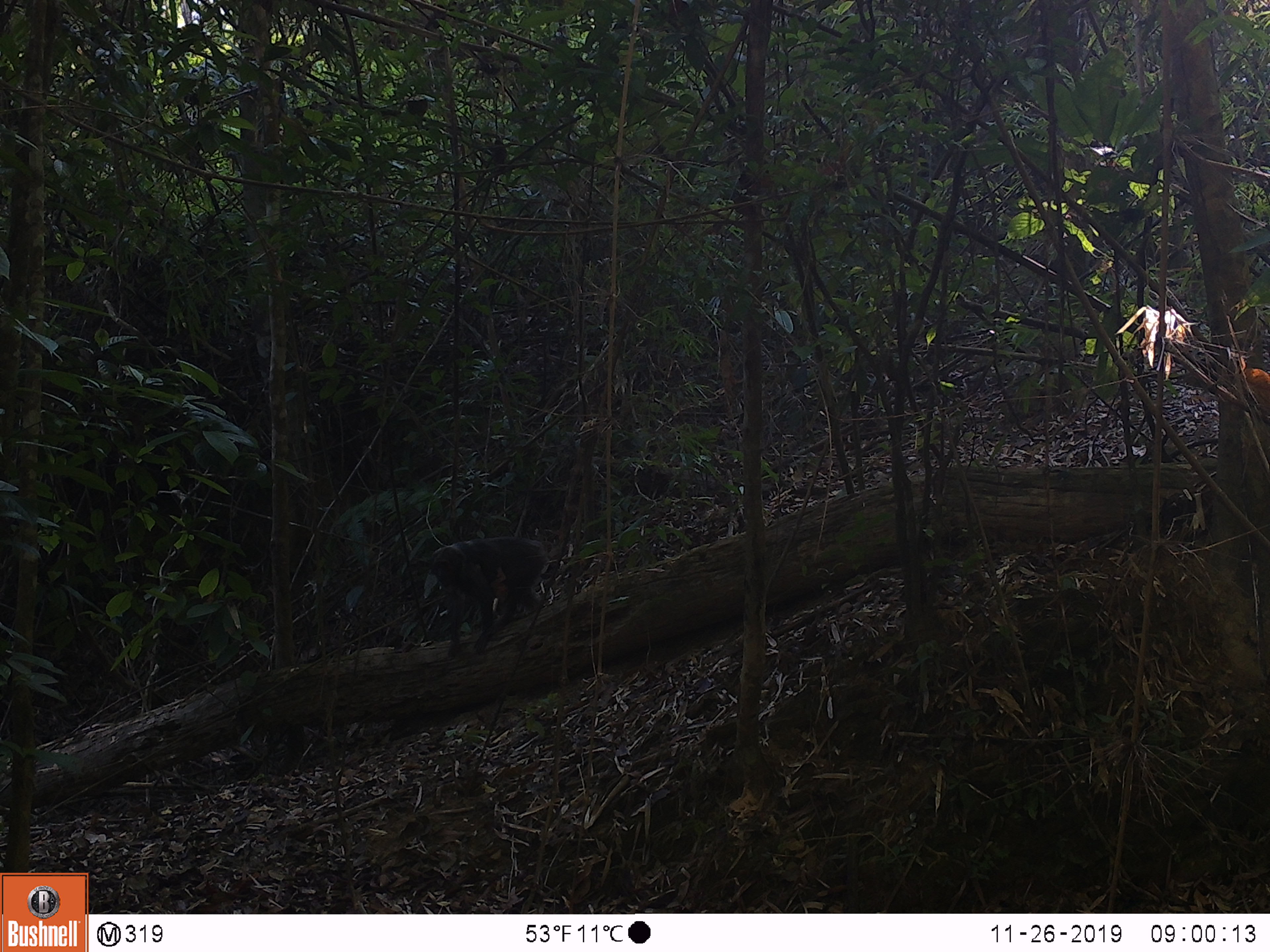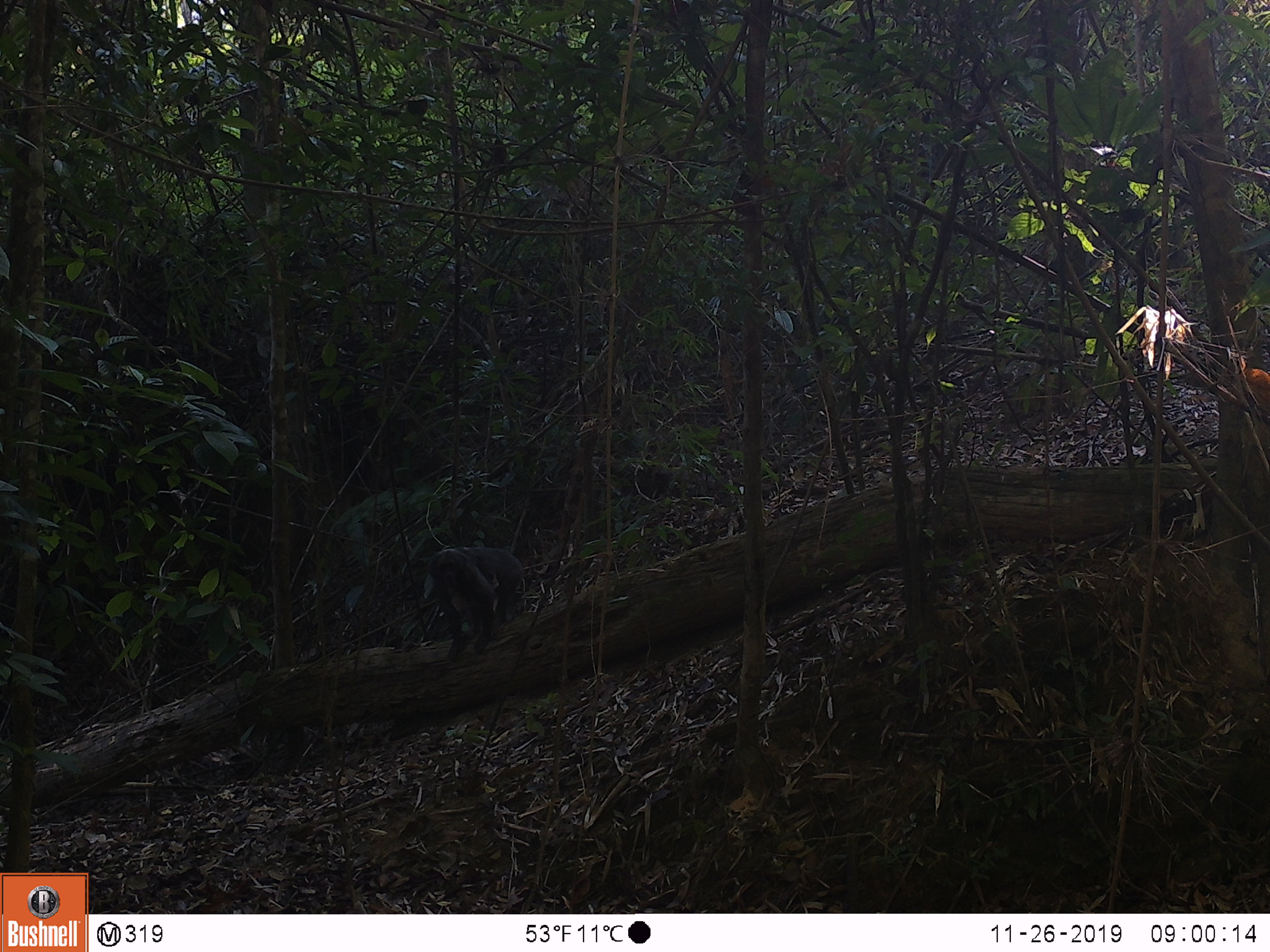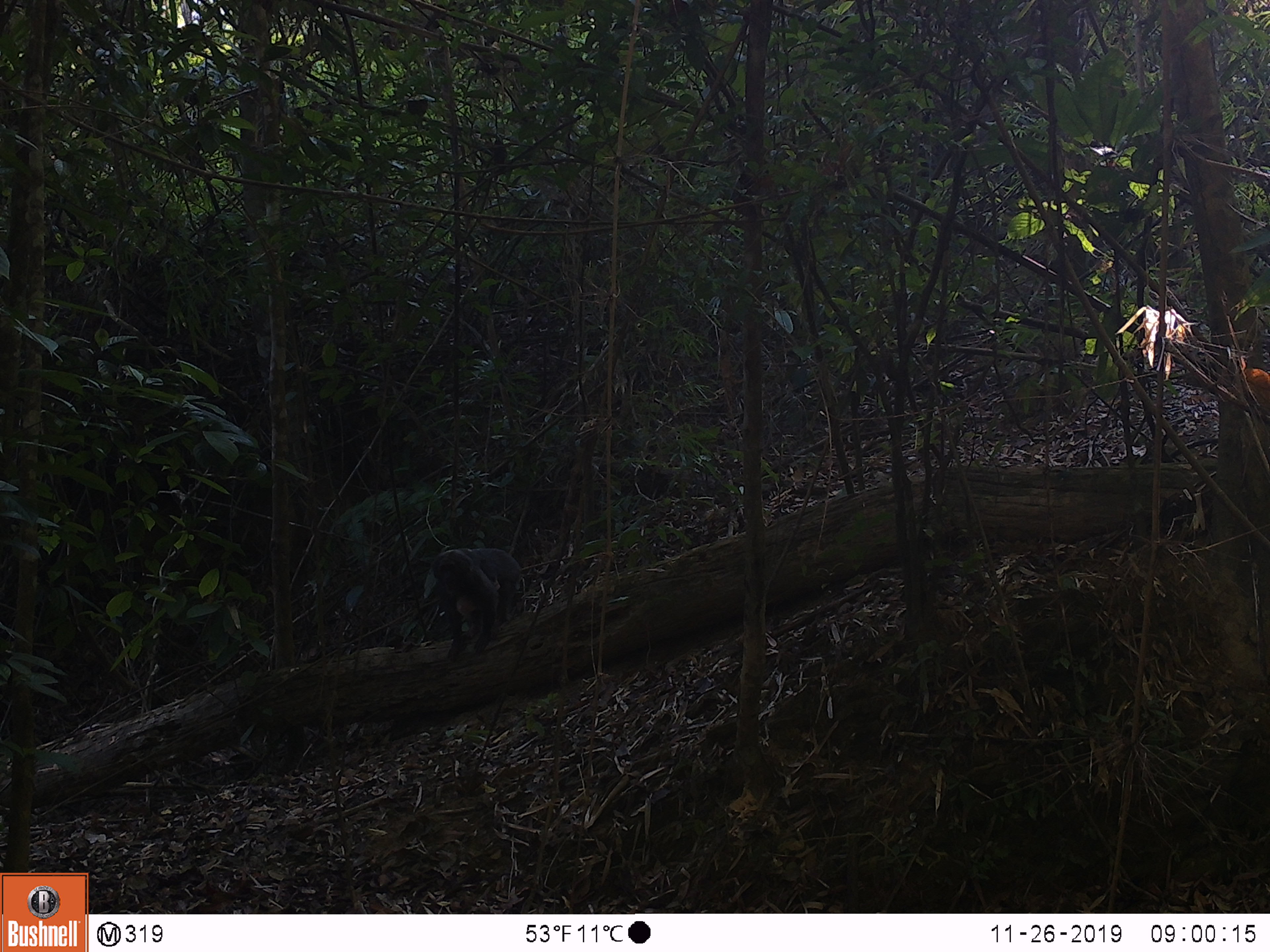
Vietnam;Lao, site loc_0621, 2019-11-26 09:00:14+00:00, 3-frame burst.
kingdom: Animalia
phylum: Chordata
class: Mammalia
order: Primates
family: Cercopithecidae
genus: Macaca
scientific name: Macaca arctoides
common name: stump-tailed macaque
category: stump tailed macaque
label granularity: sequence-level